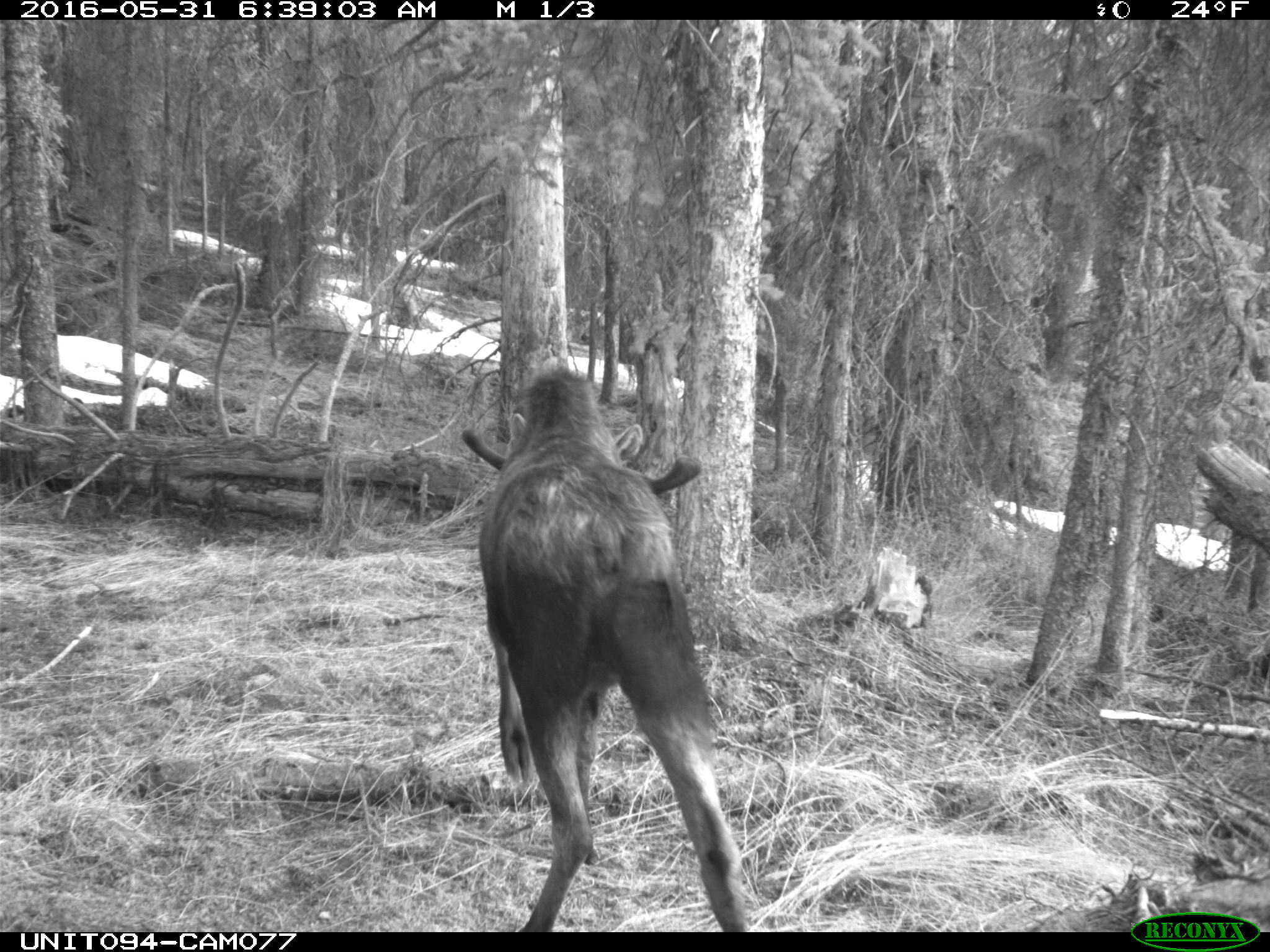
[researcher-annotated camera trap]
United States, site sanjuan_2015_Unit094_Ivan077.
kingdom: Animalia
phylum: Chordata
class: Mammalia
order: Artiodactyla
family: Cervidae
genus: Alces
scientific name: Alces alces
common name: moose